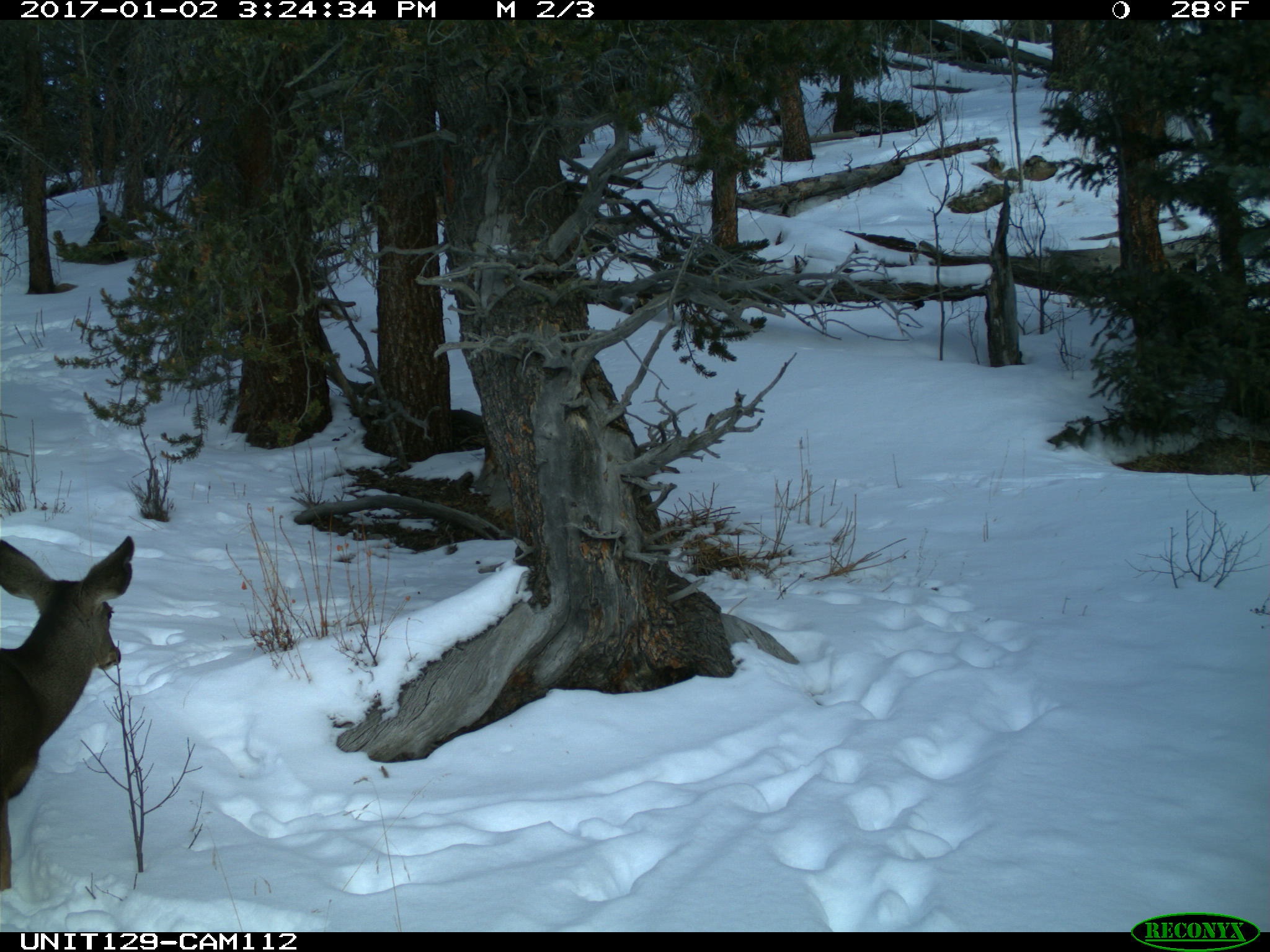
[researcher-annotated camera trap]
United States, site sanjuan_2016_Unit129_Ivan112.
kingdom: Animalia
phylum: Chordata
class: Mammalia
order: Artiodactyla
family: Cervidae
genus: Odocoileus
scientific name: Odocoileus hemionus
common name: mule deer